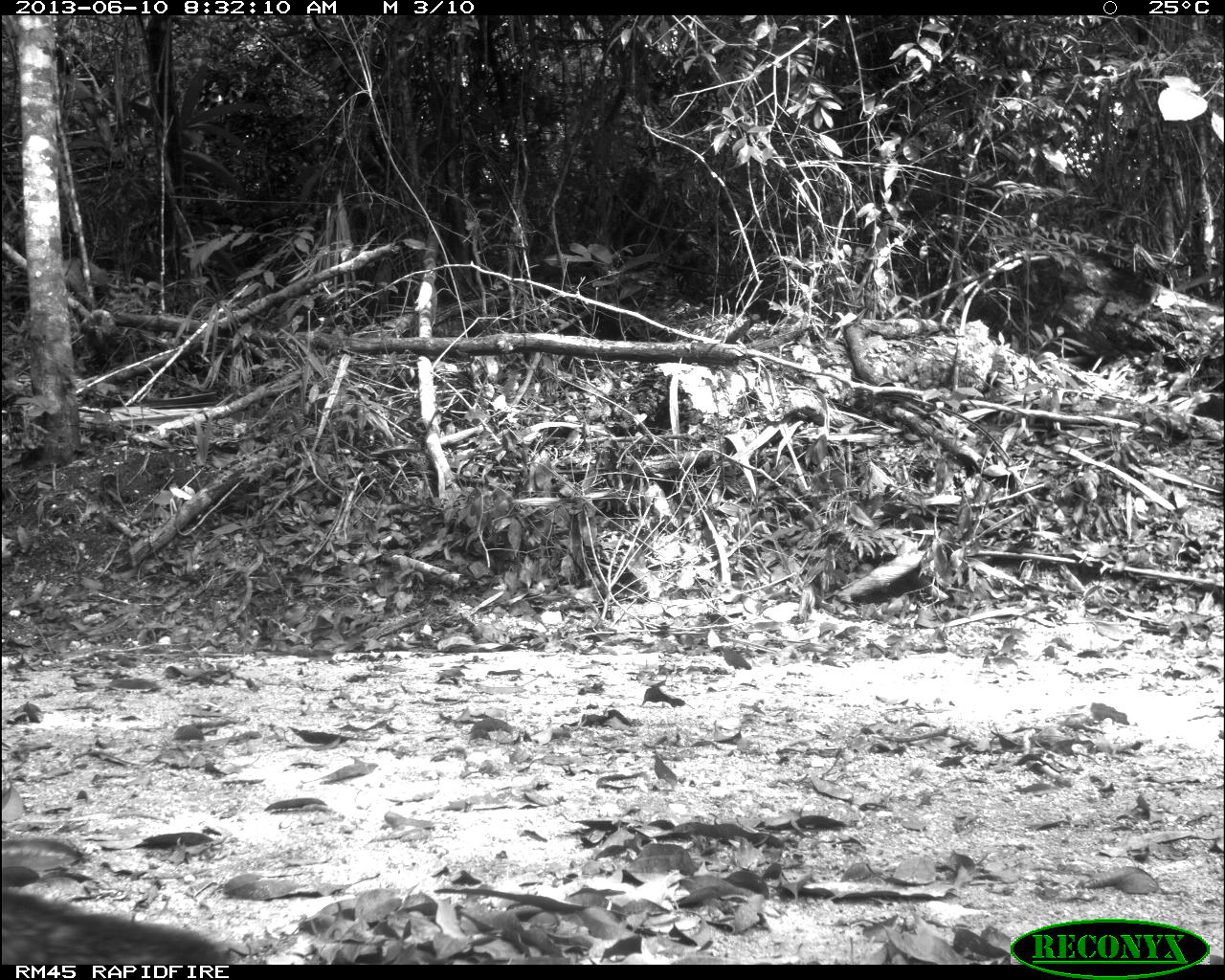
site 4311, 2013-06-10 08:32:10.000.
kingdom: Animalia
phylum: Chordata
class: Mammalia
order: Carnivora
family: Canidae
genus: Urocyon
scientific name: Urocyon cinereoargenteus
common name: gray fox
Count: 1.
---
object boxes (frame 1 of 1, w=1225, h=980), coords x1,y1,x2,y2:
urocyon cinereoargenteus: 2,862,228,965